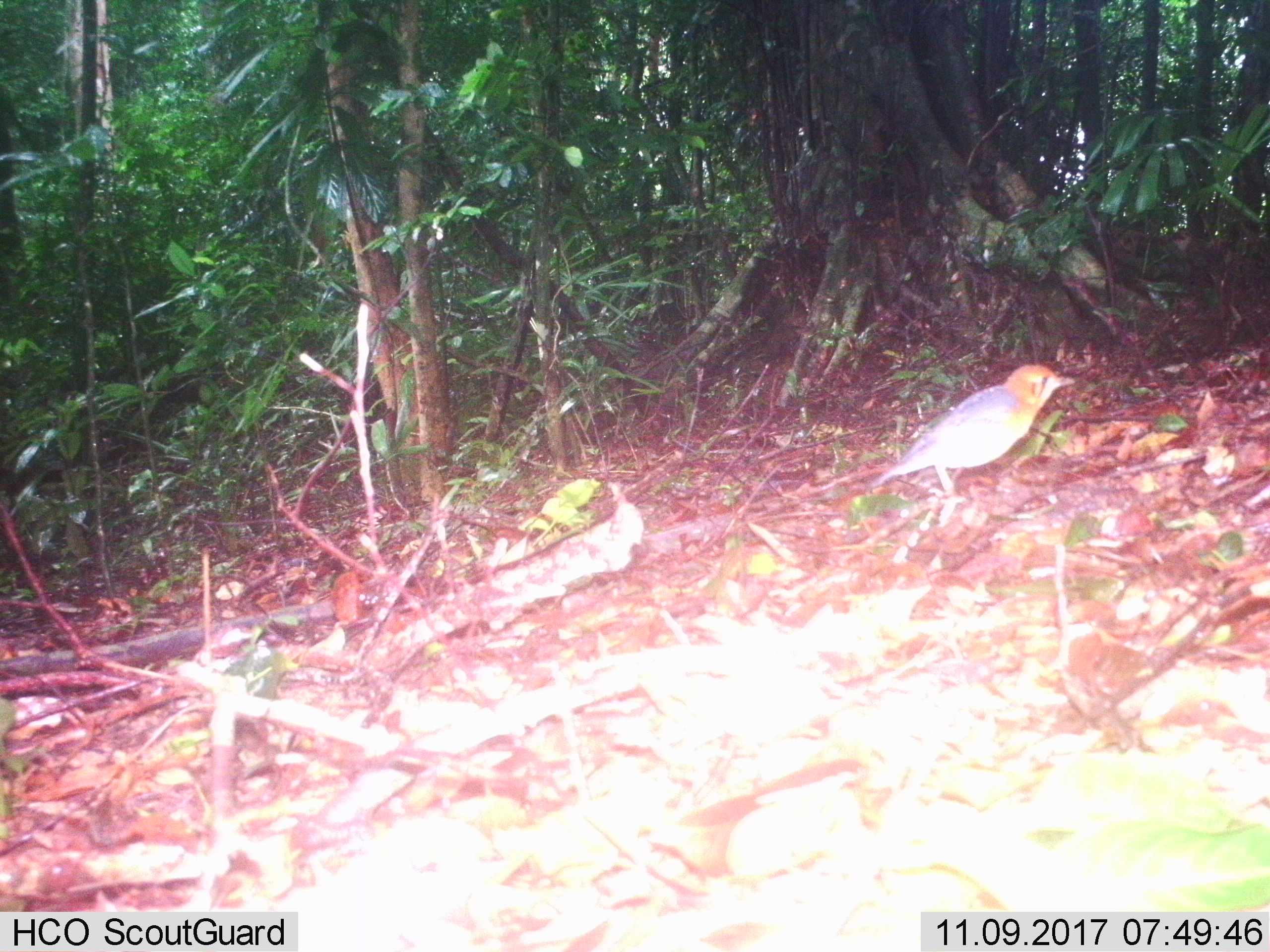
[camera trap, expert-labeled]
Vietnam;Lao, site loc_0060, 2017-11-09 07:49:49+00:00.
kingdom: Animalia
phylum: Chordata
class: Aves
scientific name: Aves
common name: bird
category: unidentified bird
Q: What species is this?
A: Unidentified bird (bird) (Aves).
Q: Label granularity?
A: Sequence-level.